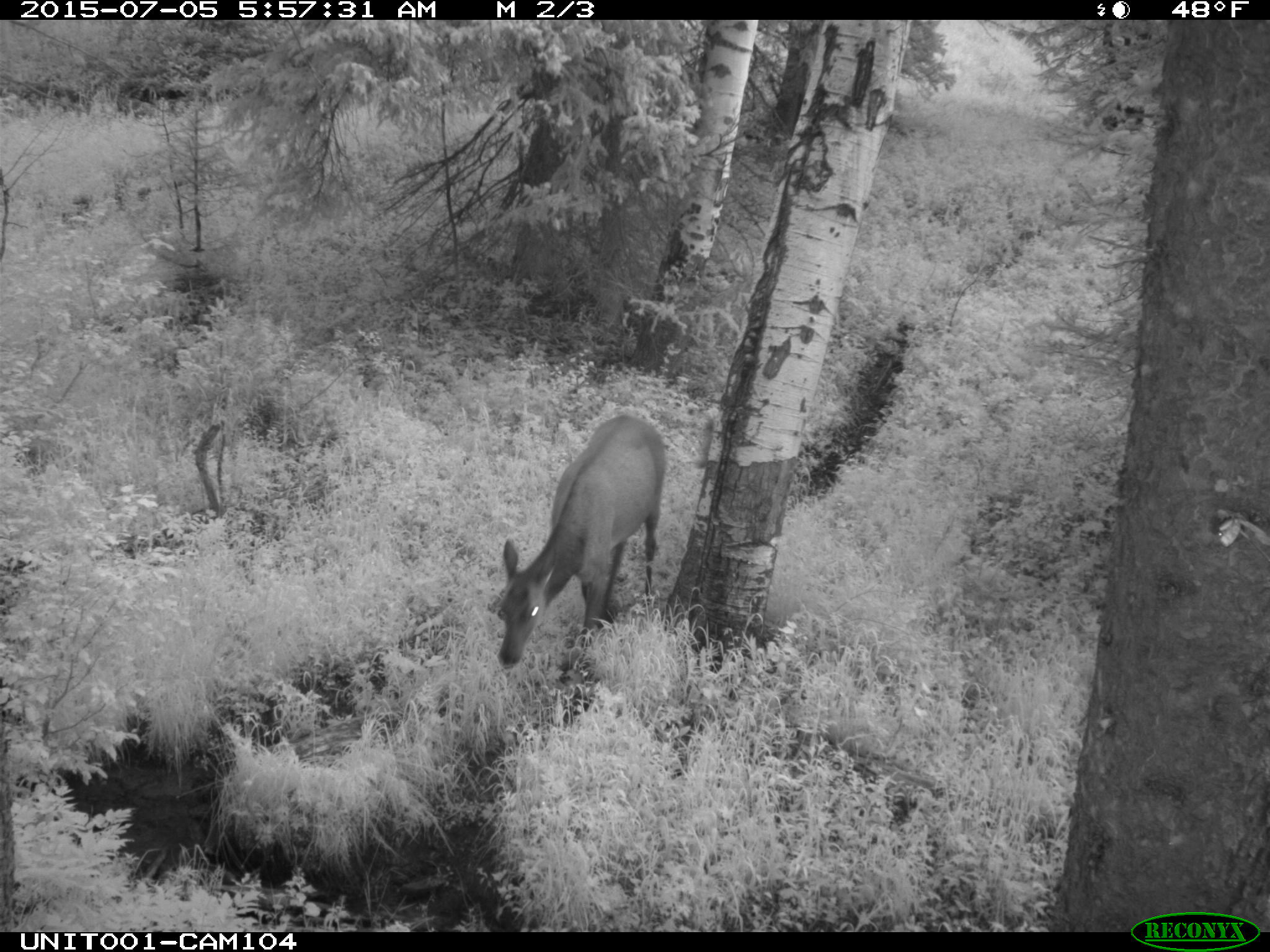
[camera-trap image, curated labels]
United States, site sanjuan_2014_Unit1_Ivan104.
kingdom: Animalia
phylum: Chordata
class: Mammalia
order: Artiodactyla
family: Cervidae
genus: Cervus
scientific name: Cervus elaphus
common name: red deer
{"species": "Cervus elaphus (red deer)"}